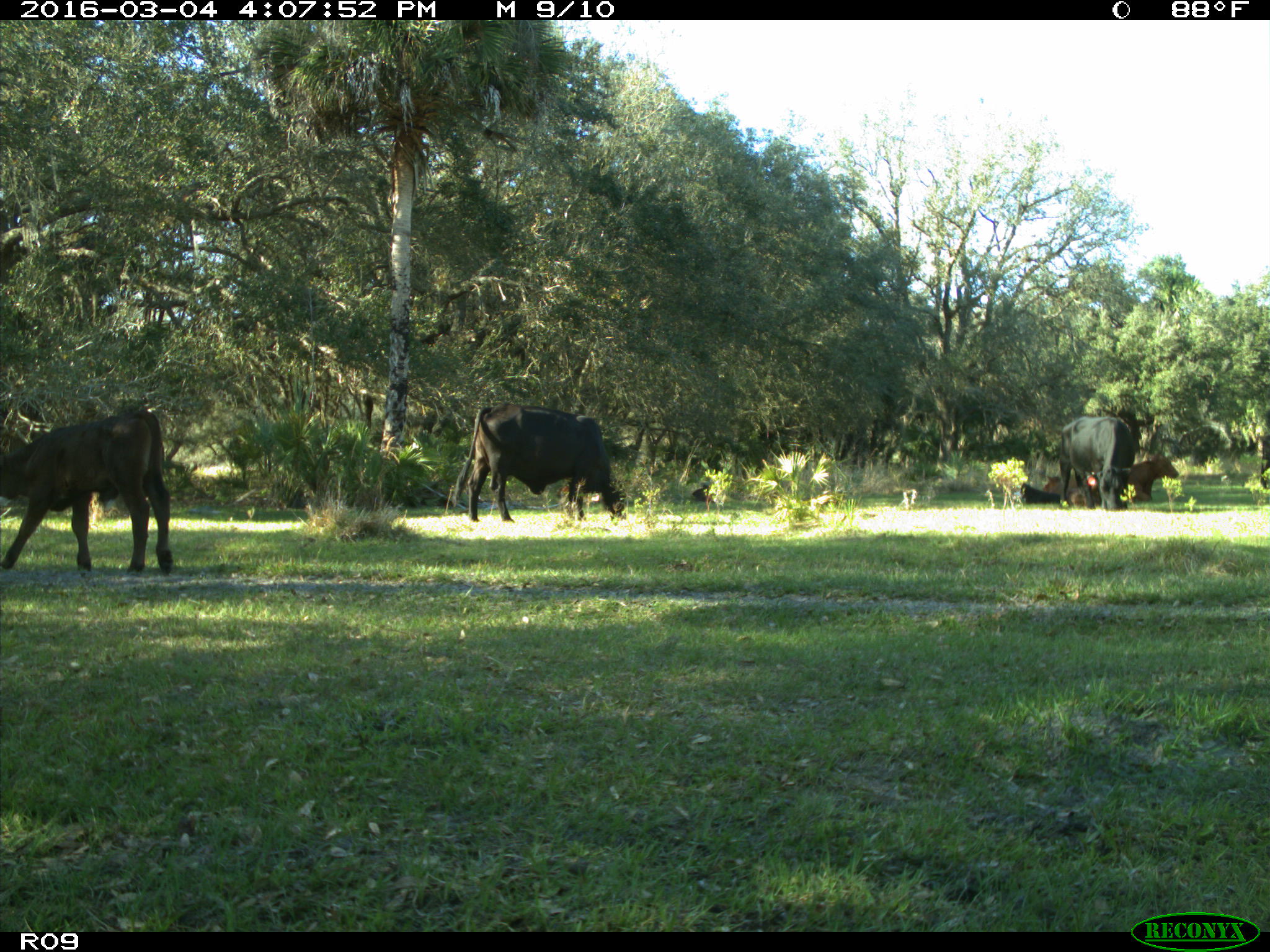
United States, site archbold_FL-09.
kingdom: Animalia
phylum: Chordata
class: Mammalia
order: Artiodactyla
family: Bovidae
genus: Bos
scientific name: Bos taurus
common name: domestic cow